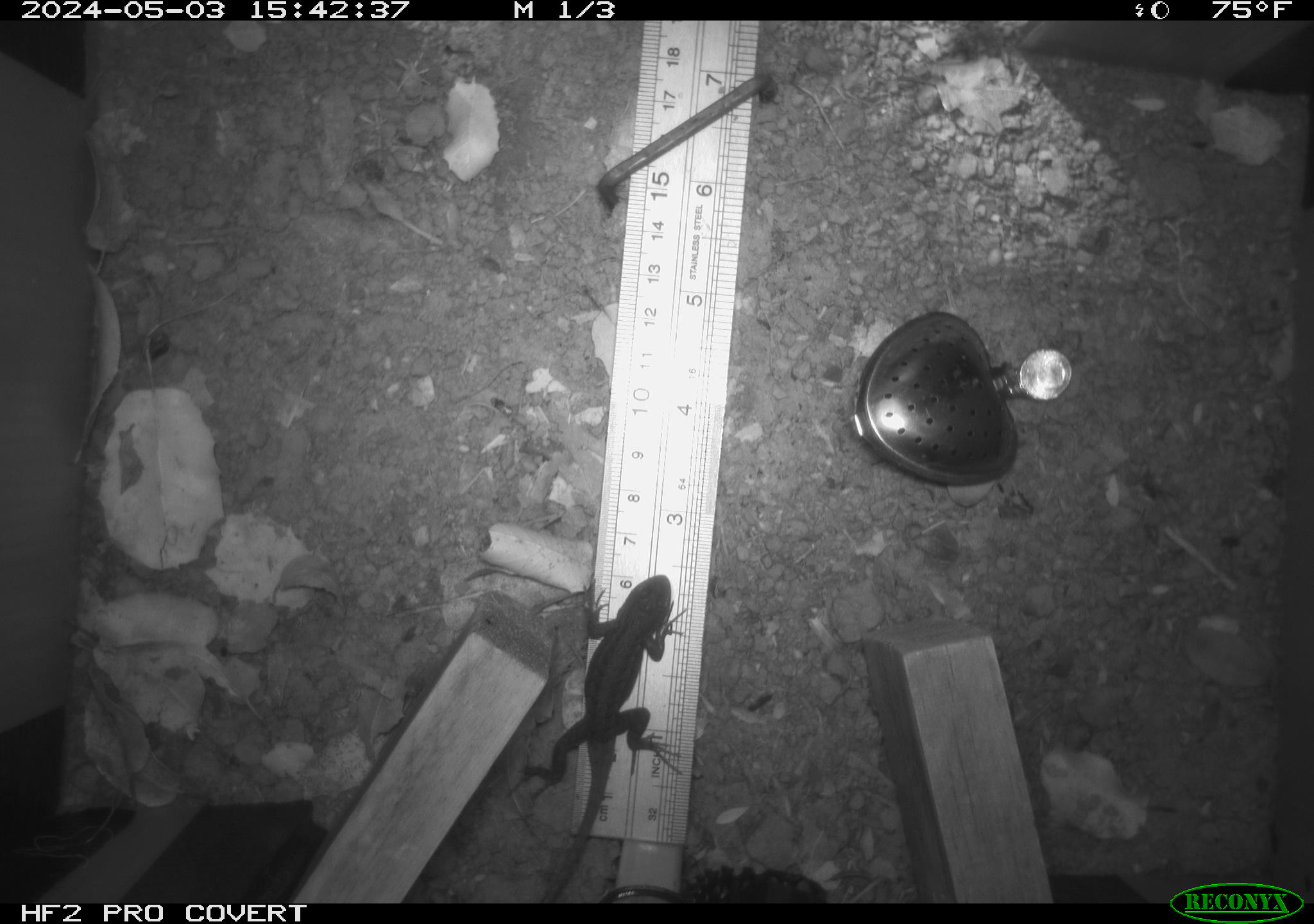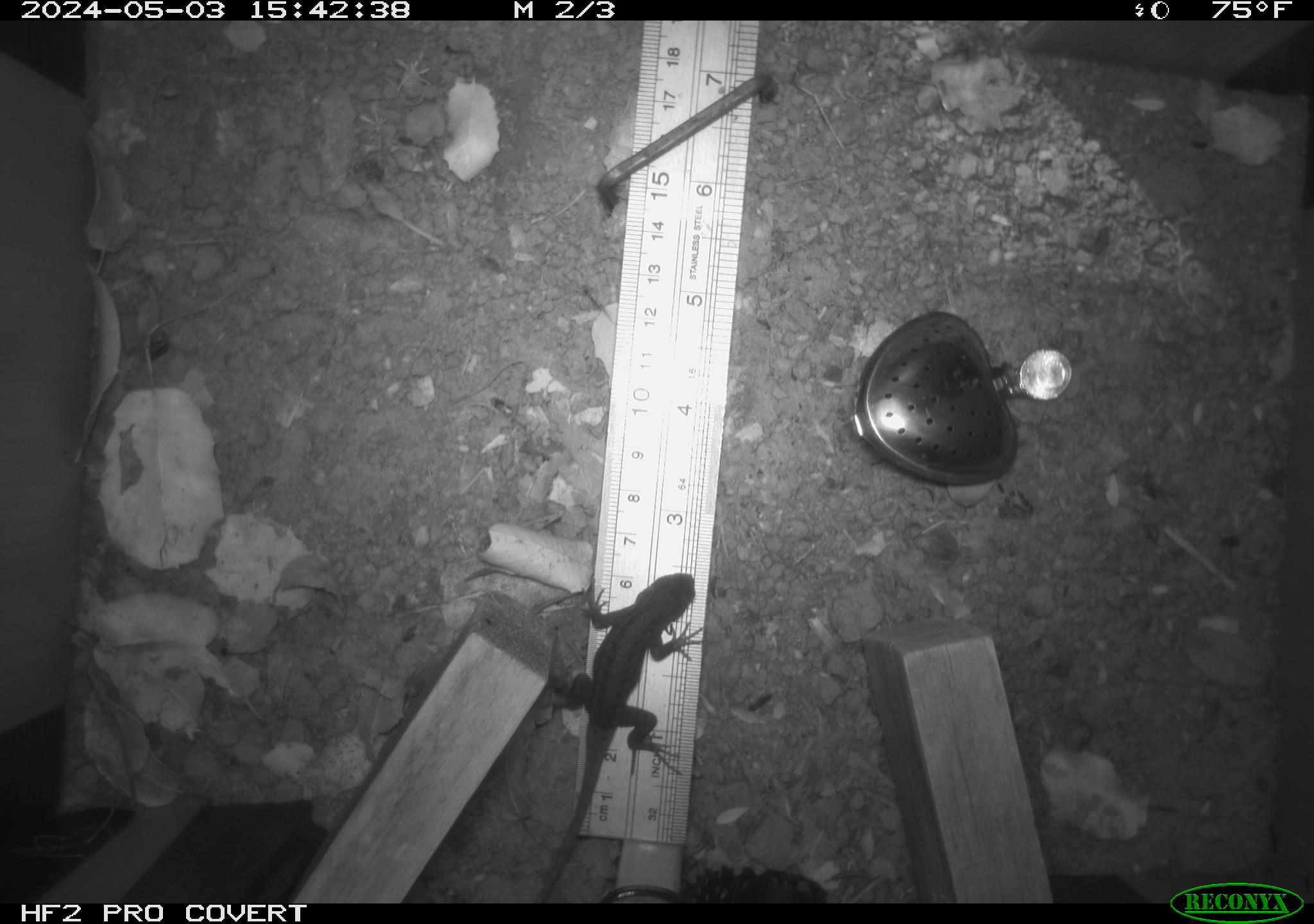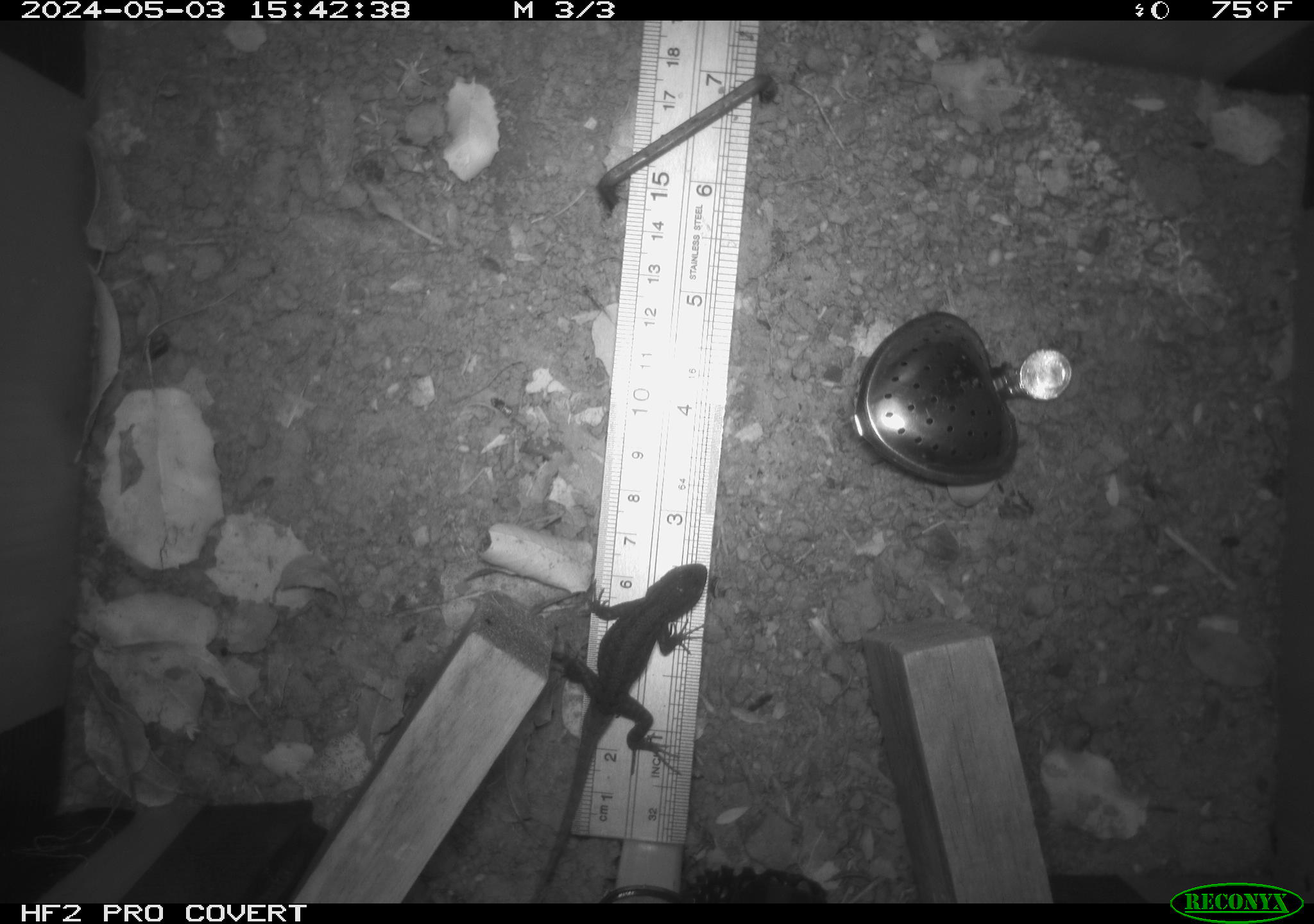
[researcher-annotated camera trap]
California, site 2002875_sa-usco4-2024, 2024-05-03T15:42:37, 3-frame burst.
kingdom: Animalia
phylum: Chordata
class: Reptilia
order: Squamata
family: Phrynosomatidae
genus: Sceloporus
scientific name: Sceloporus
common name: spiny lizards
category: sceloporus species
Sceloporus species (spiny lizards) (Sceloporus).